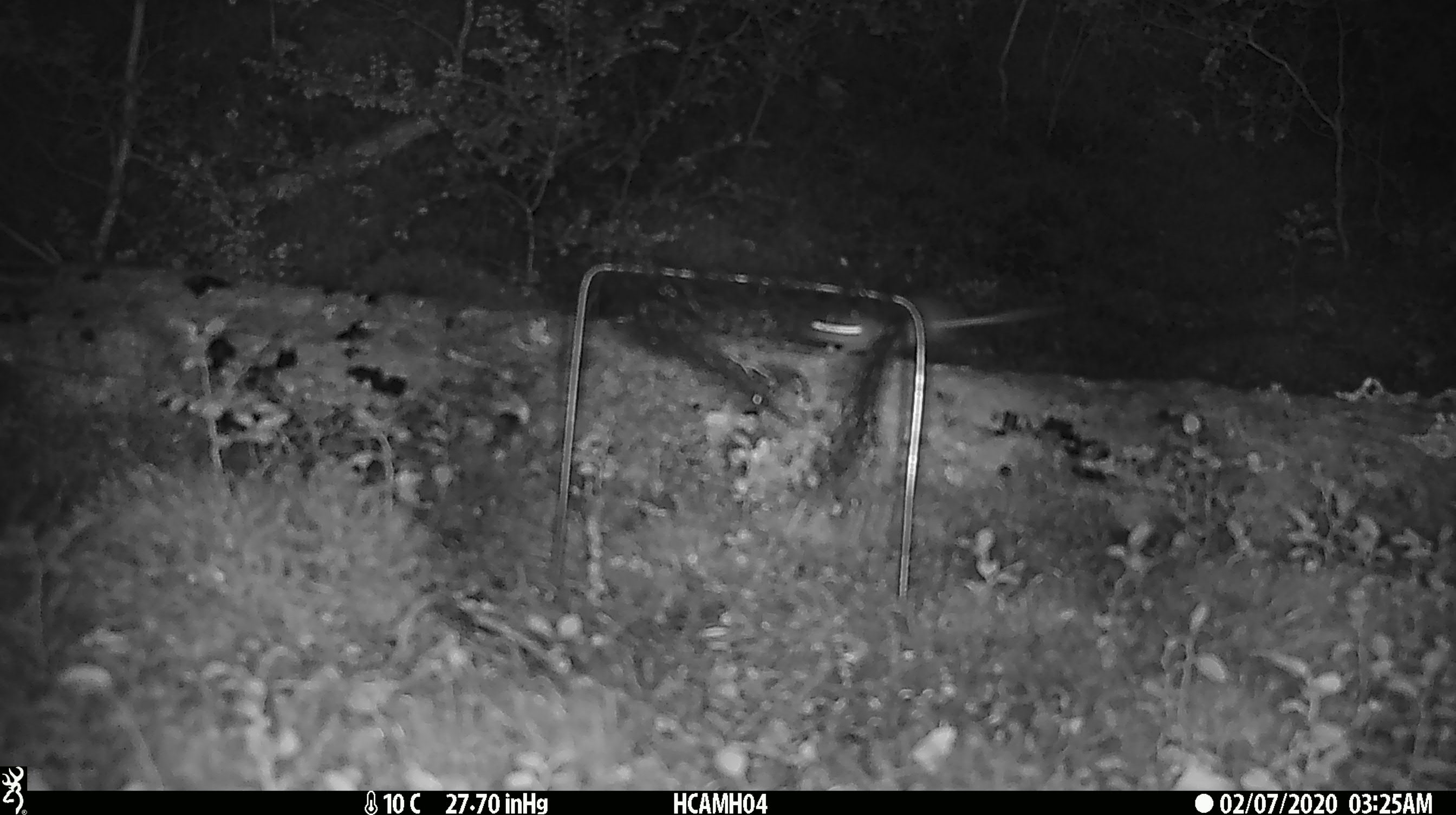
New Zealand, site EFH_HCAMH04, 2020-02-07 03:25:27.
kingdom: Animalia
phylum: Chordata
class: Mammalia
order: Rodentia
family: Muridae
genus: Mus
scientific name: Mus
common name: mouse